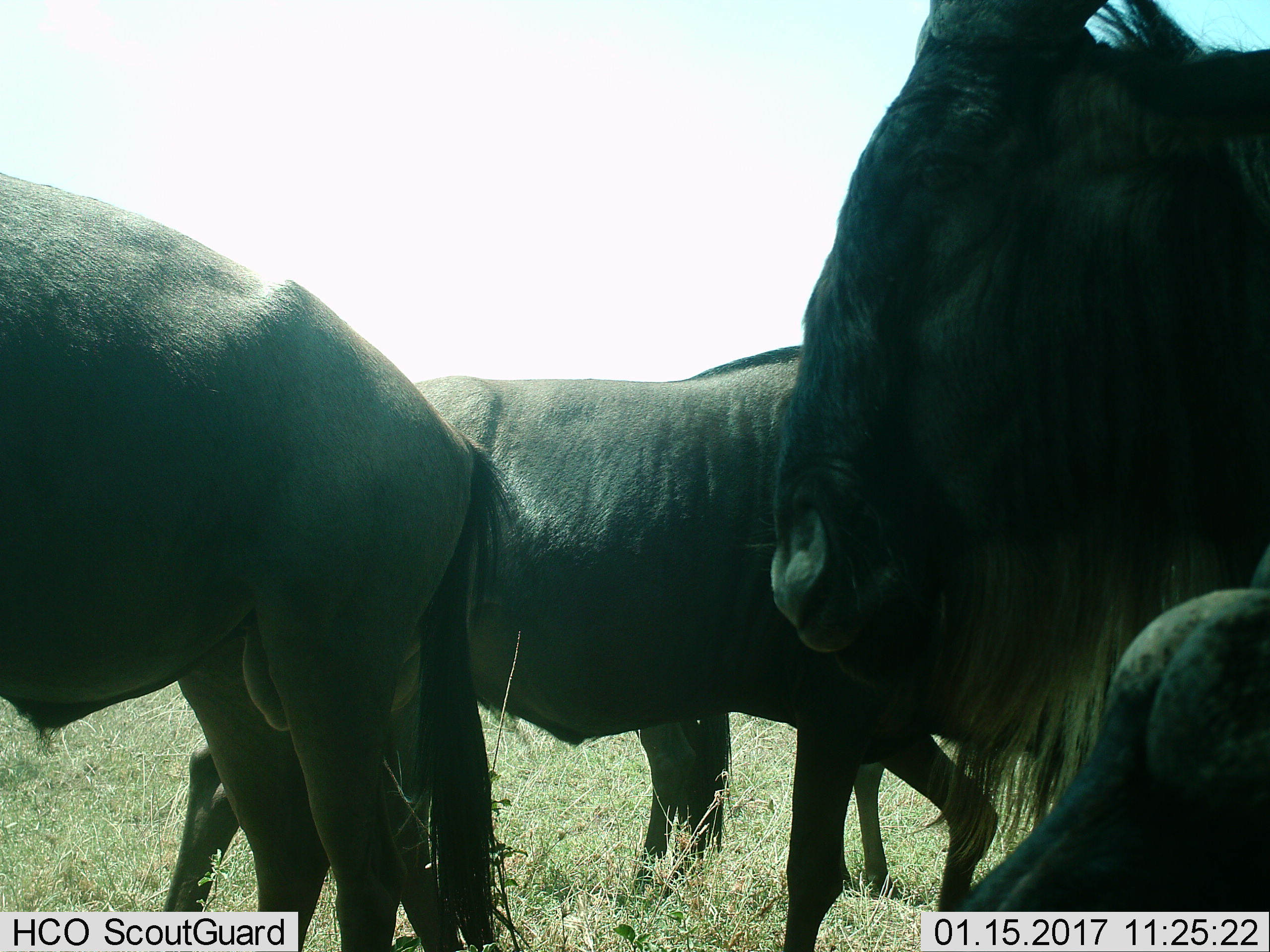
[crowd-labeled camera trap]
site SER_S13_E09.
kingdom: Animalia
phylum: Chordata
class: Mammalia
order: Artiodactyla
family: Bovidae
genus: Connochaetes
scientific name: Connochaetes taurinus taurinus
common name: blue wildebeest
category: wildebeestblue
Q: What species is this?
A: Wildebeestblue (blue wildebeest) (Connochaetes taurinus taurinus).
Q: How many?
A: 4.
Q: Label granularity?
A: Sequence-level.